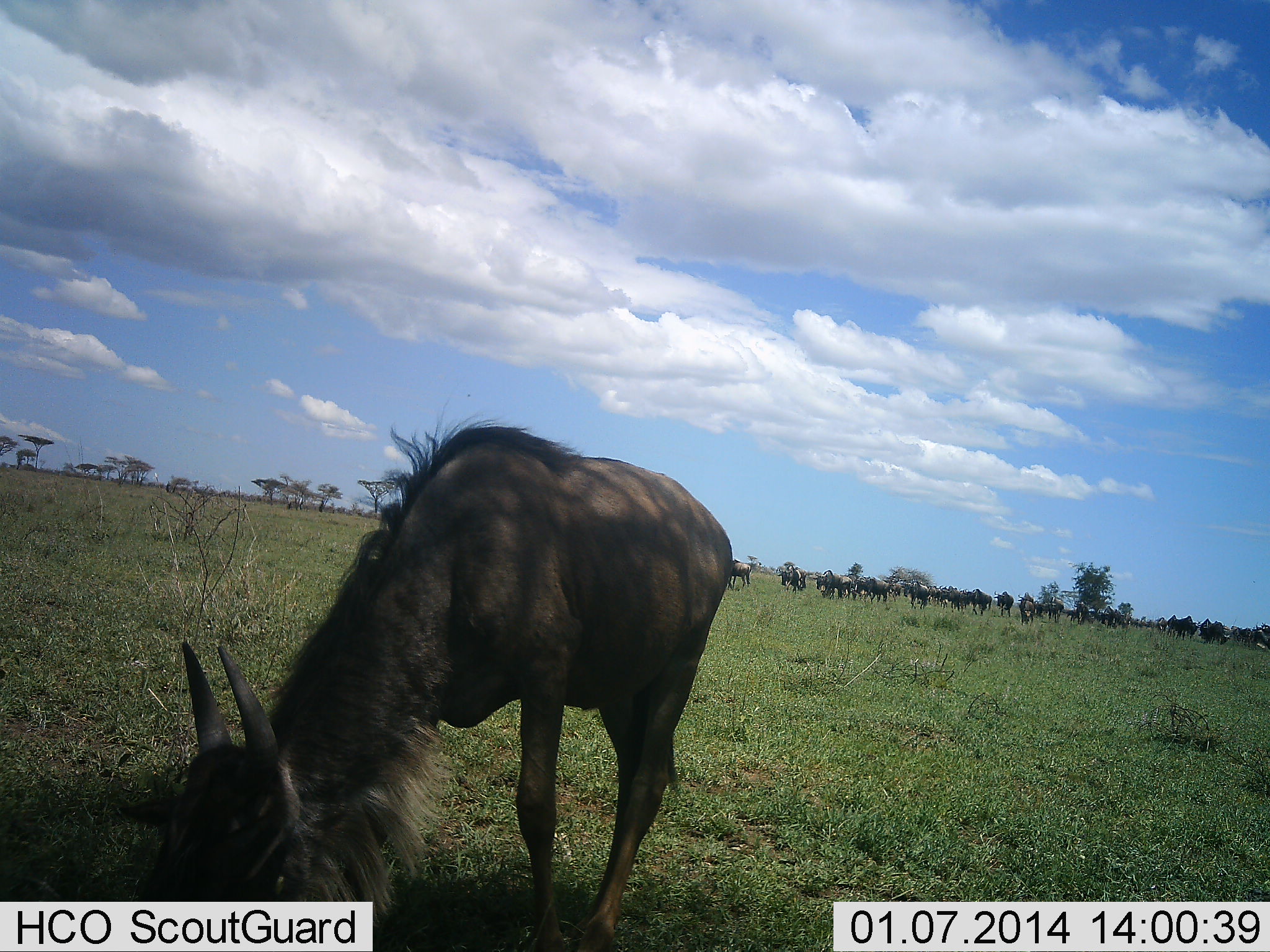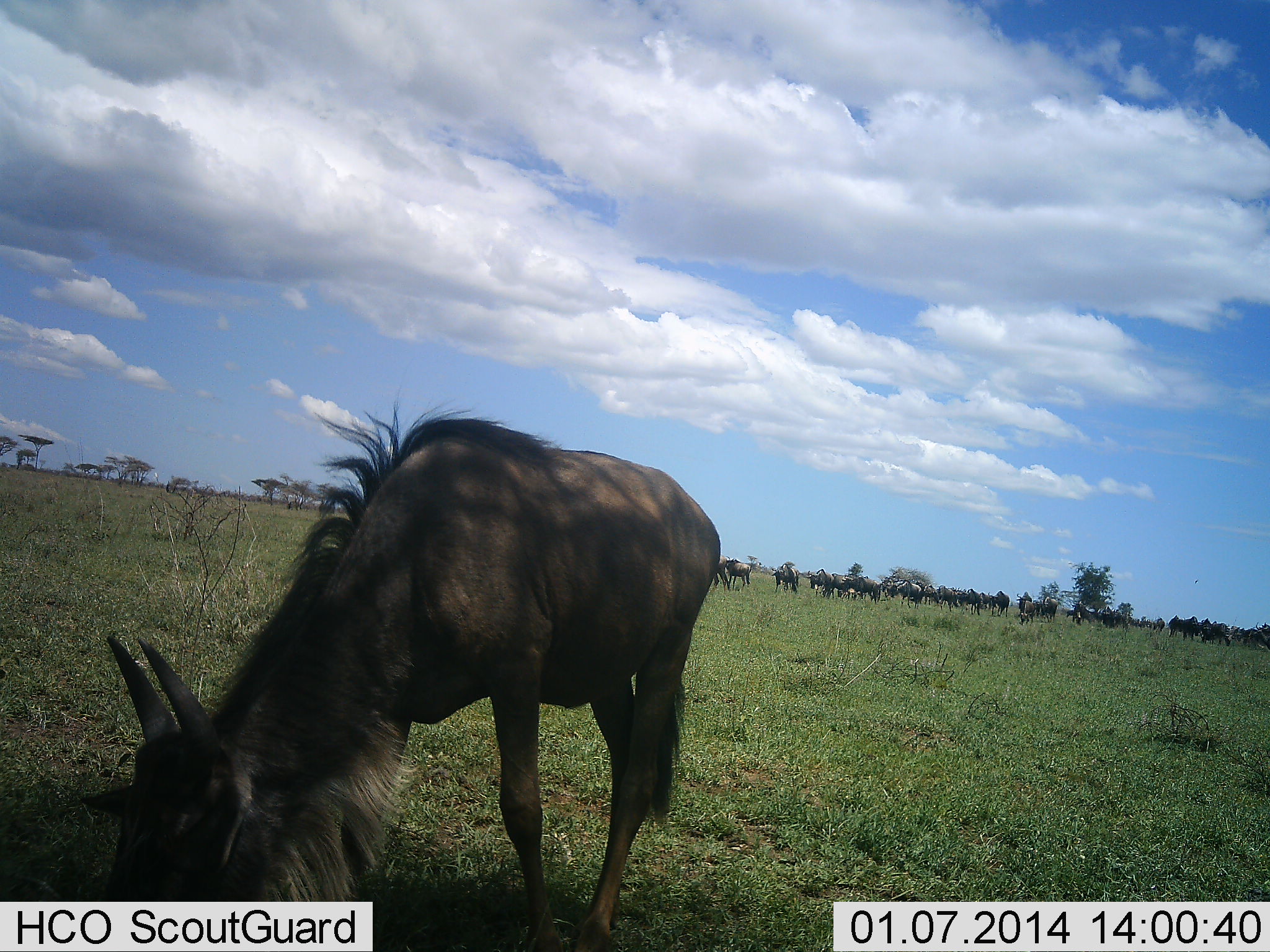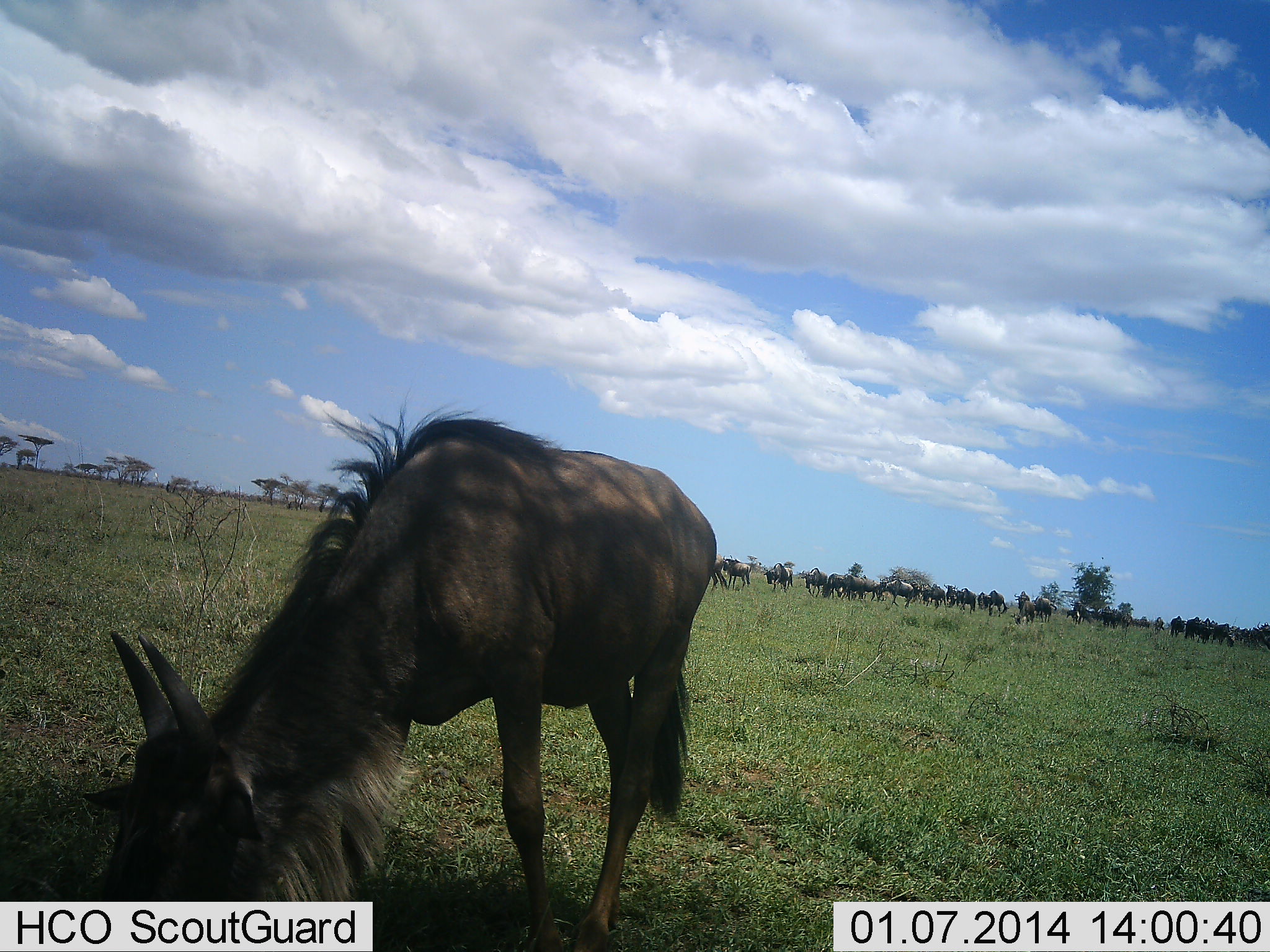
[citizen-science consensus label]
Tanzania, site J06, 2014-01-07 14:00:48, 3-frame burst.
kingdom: Animalia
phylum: Chordata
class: Mammalia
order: Artiodactyla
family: Bovidae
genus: Connochaetes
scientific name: Connochaetes taurinus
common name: blue wildebeest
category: wildebeest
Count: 11-50.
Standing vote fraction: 20%.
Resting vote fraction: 0%.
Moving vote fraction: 70%.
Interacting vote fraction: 0%.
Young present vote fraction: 0%.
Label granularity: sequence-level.